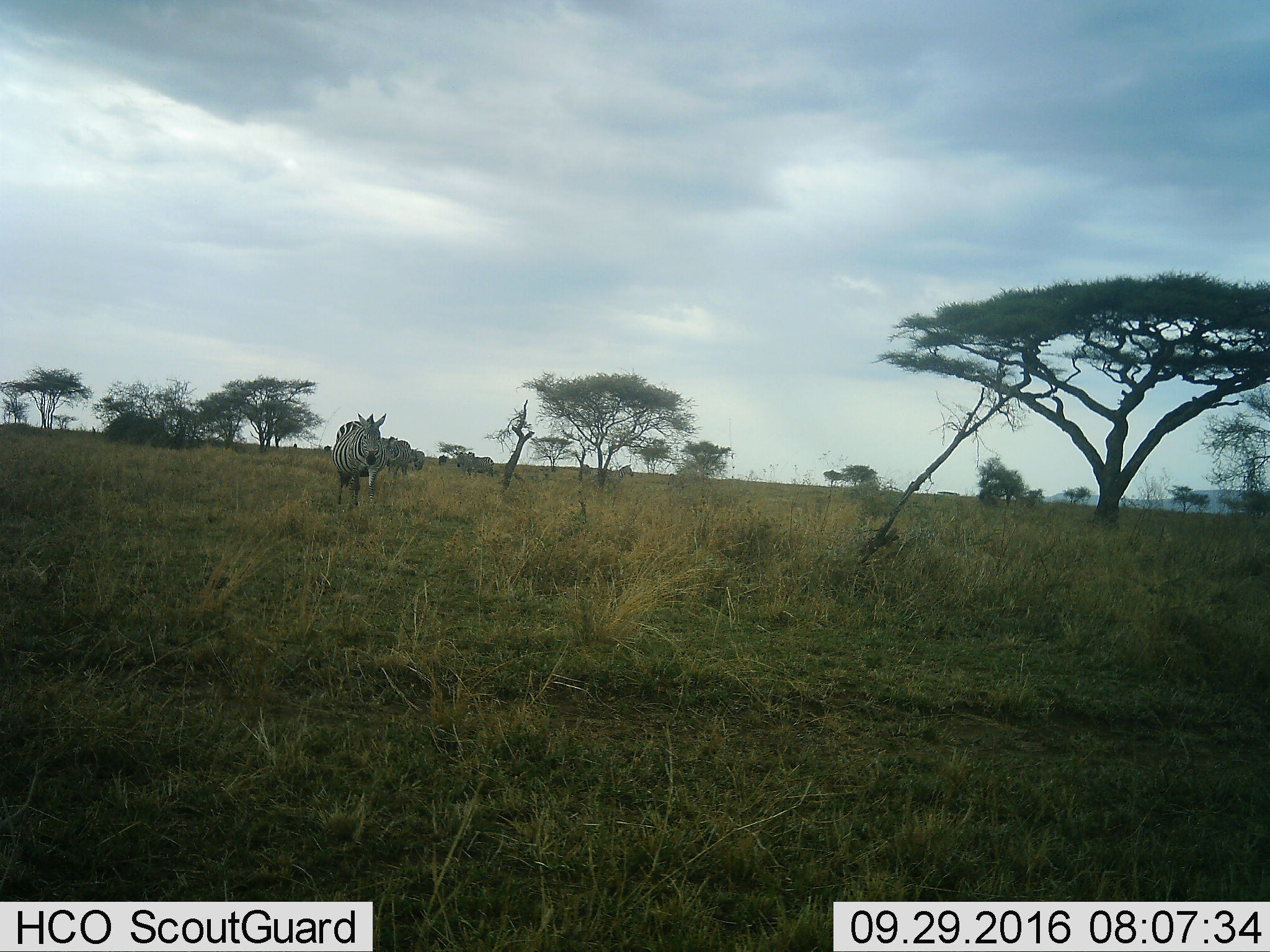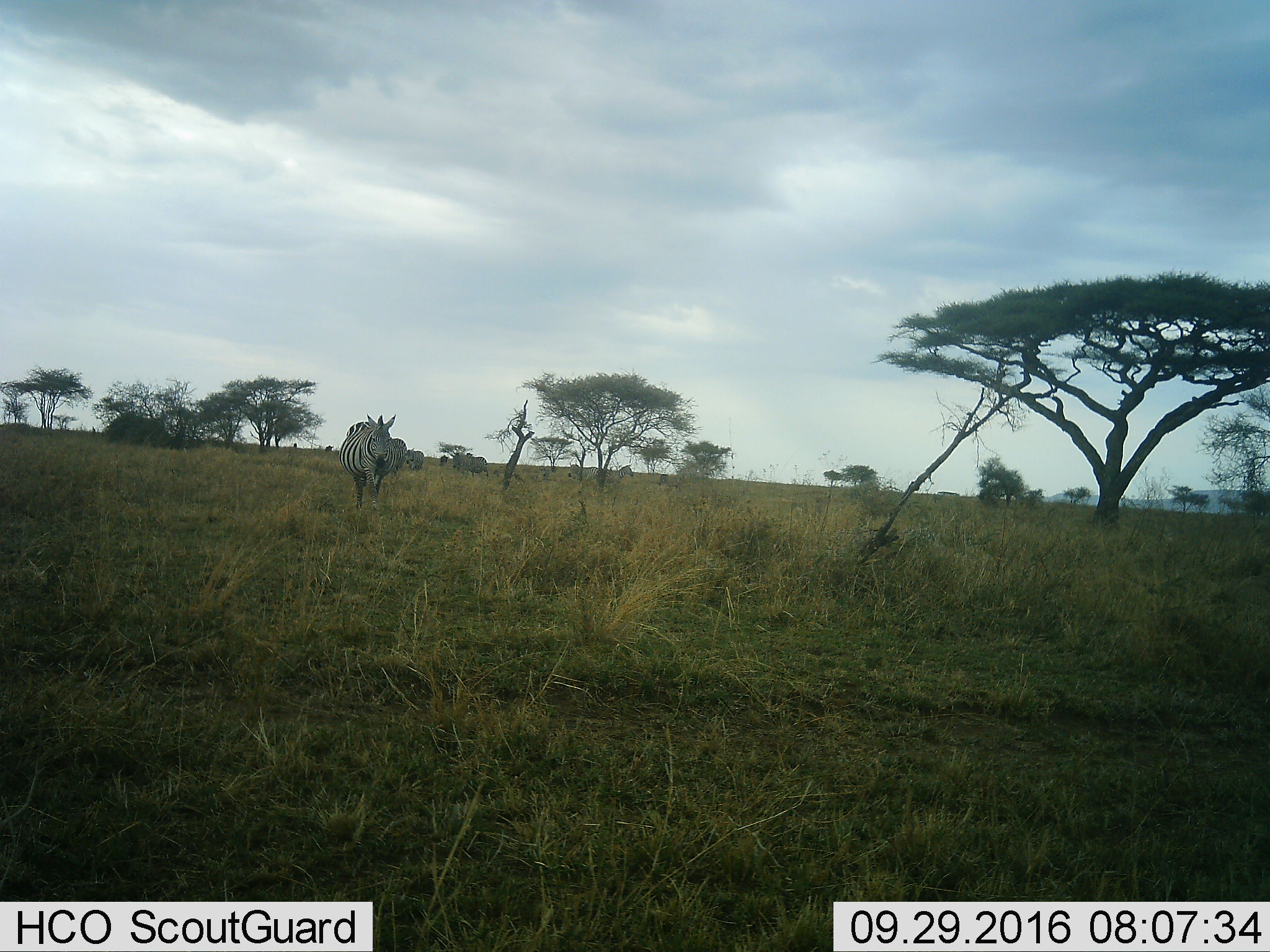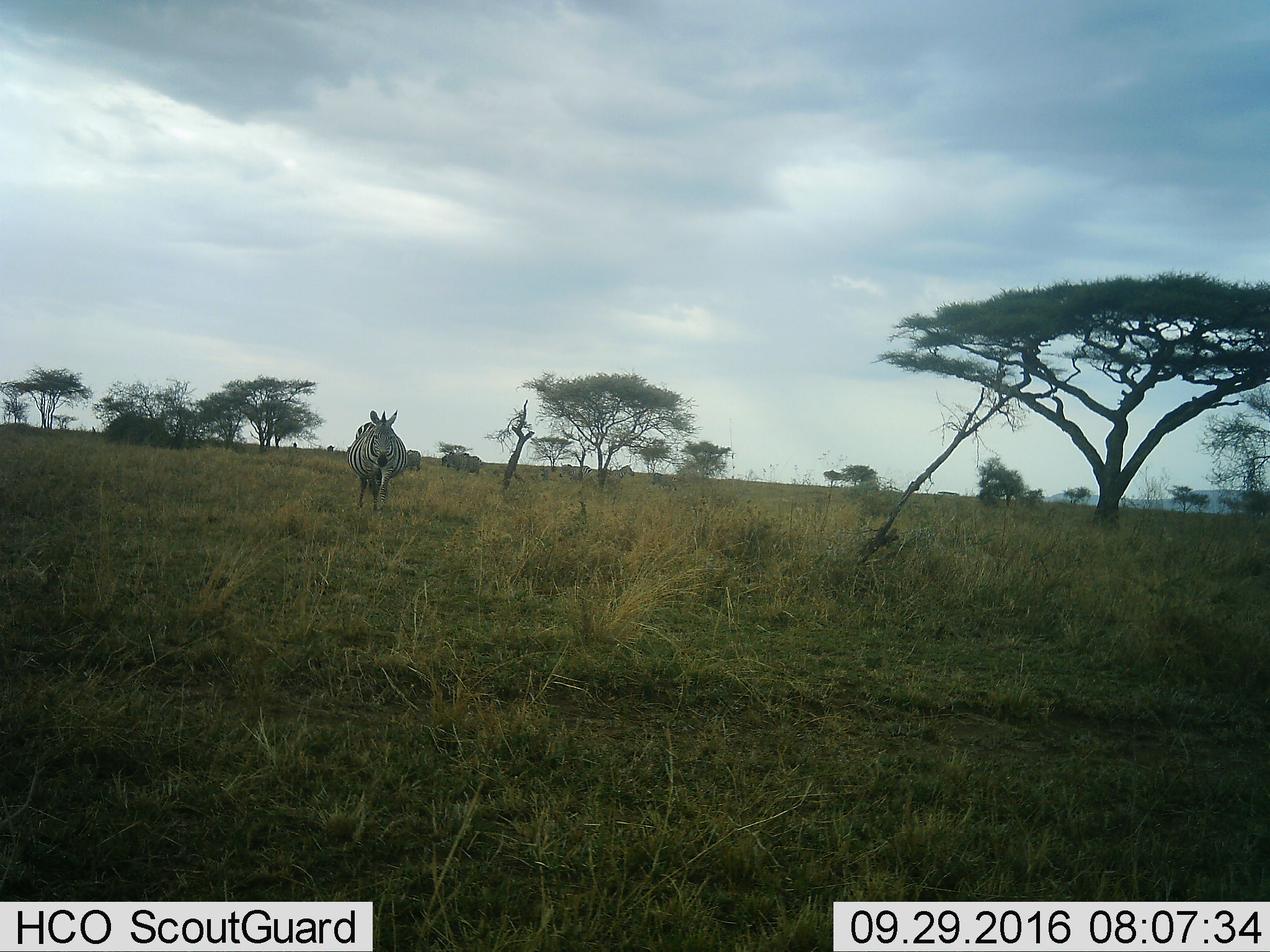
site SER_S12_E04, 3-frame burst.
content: unidentified animal